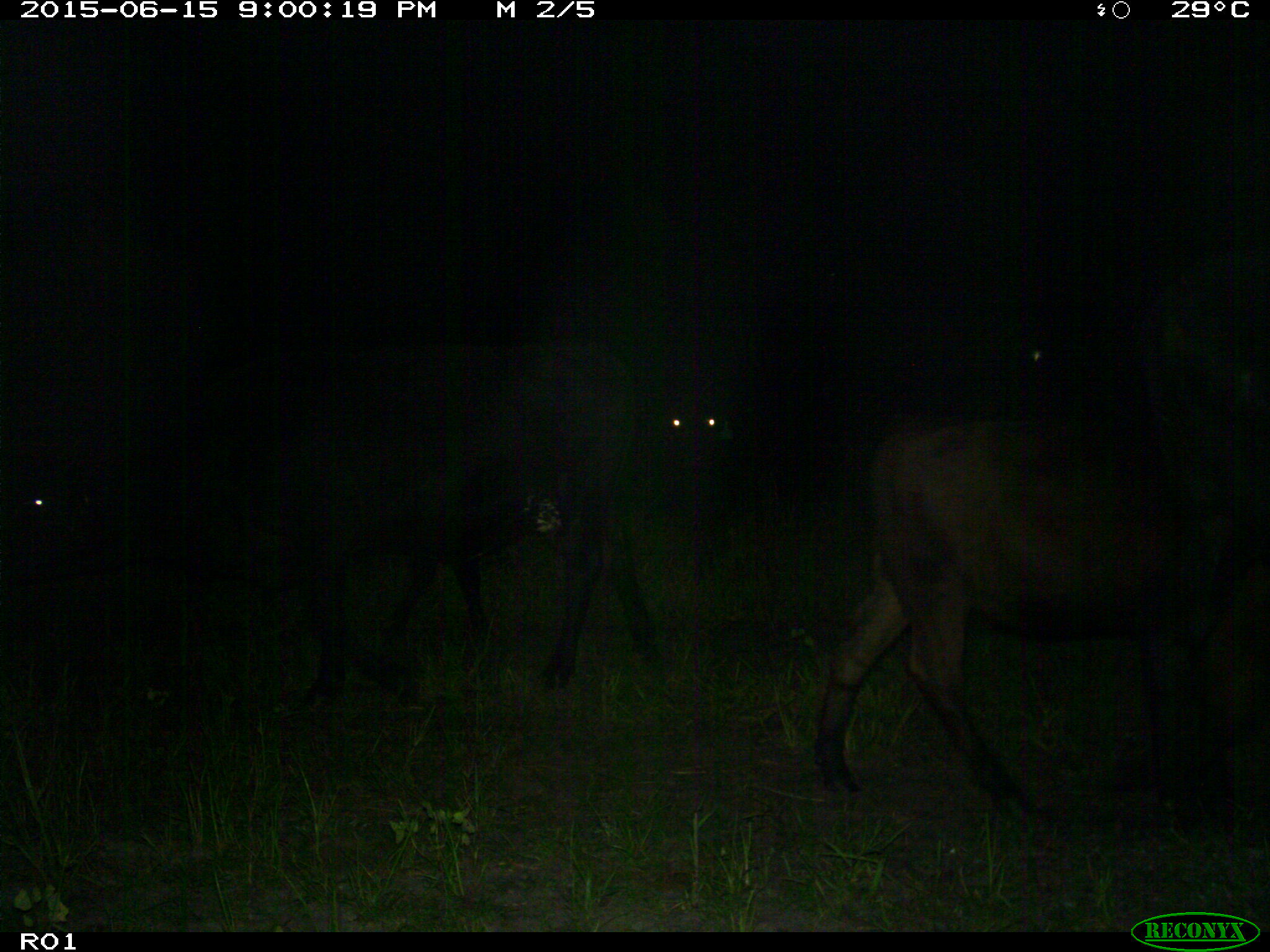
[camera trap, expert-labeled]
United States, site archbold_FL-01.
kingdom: Animalia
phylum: Chordata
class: Mammalia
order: Artiodactyla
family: Bovidae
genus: Bos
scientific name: Bos taurus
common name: domestic cow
Bos taurus (domestic cow).